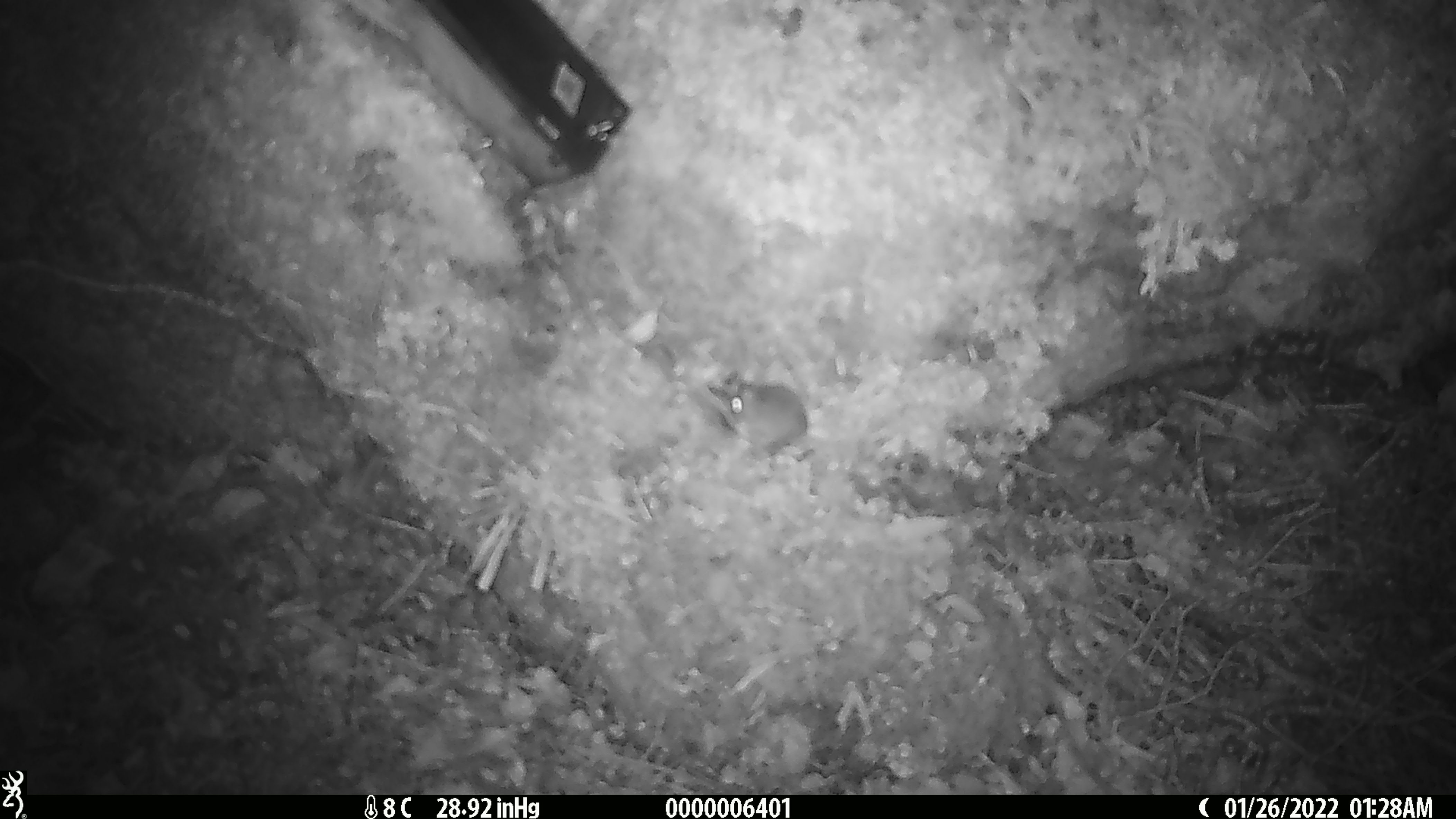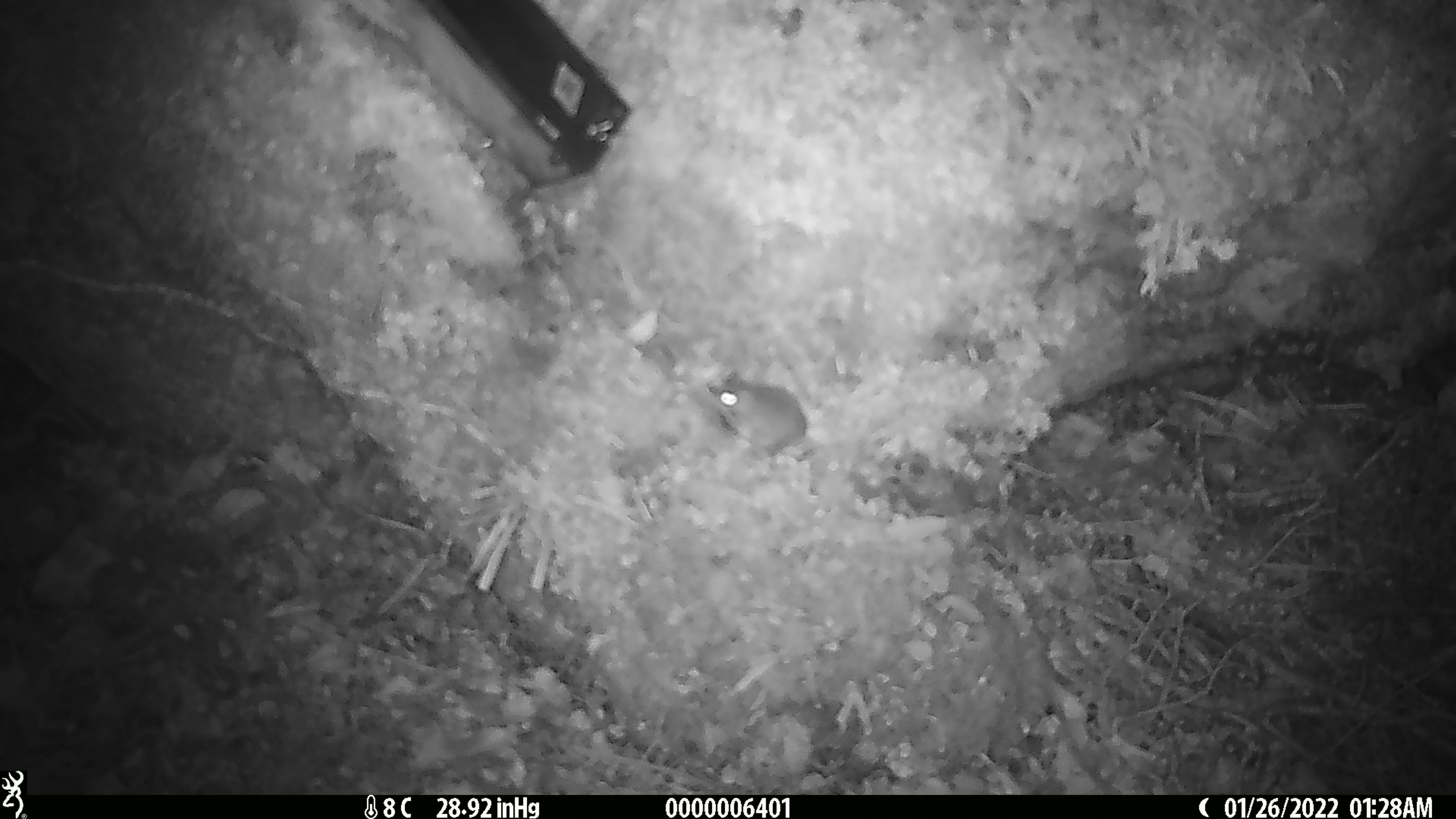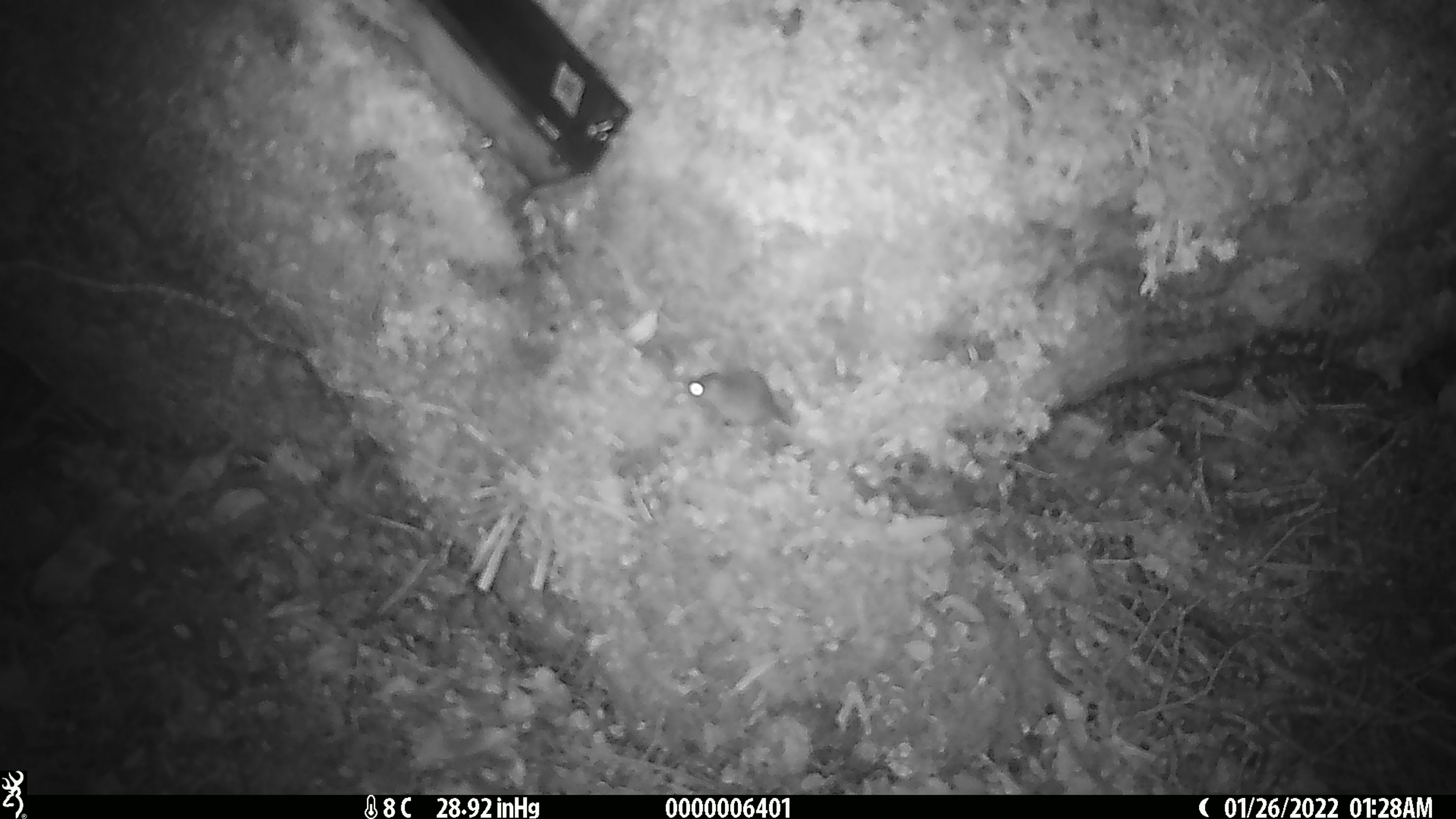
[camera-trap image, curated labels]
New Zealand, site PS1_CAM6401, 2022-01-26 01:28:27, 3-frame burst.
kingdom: Animalia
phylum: Chordata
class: Mammalia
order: Rodentia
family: Muridae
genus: Mus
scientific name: Mus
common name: mouse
Mouse (Mus).